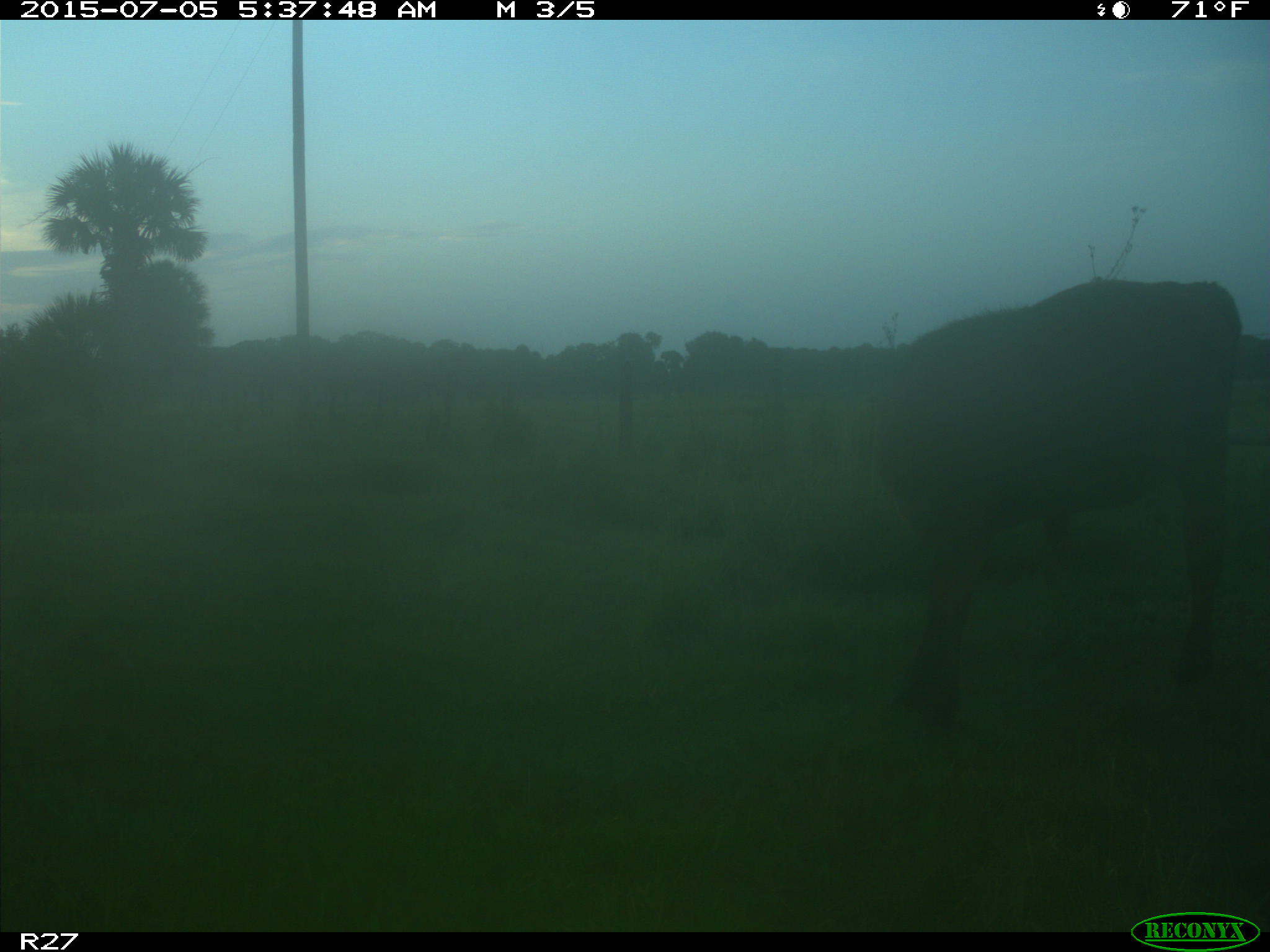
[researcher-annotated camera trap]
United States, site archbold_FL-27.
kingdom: Animalia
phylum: Chordata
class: Mammalia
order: Artiodactyla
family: Bovidae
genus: Bos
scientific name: Bos taurus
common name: domestic cow